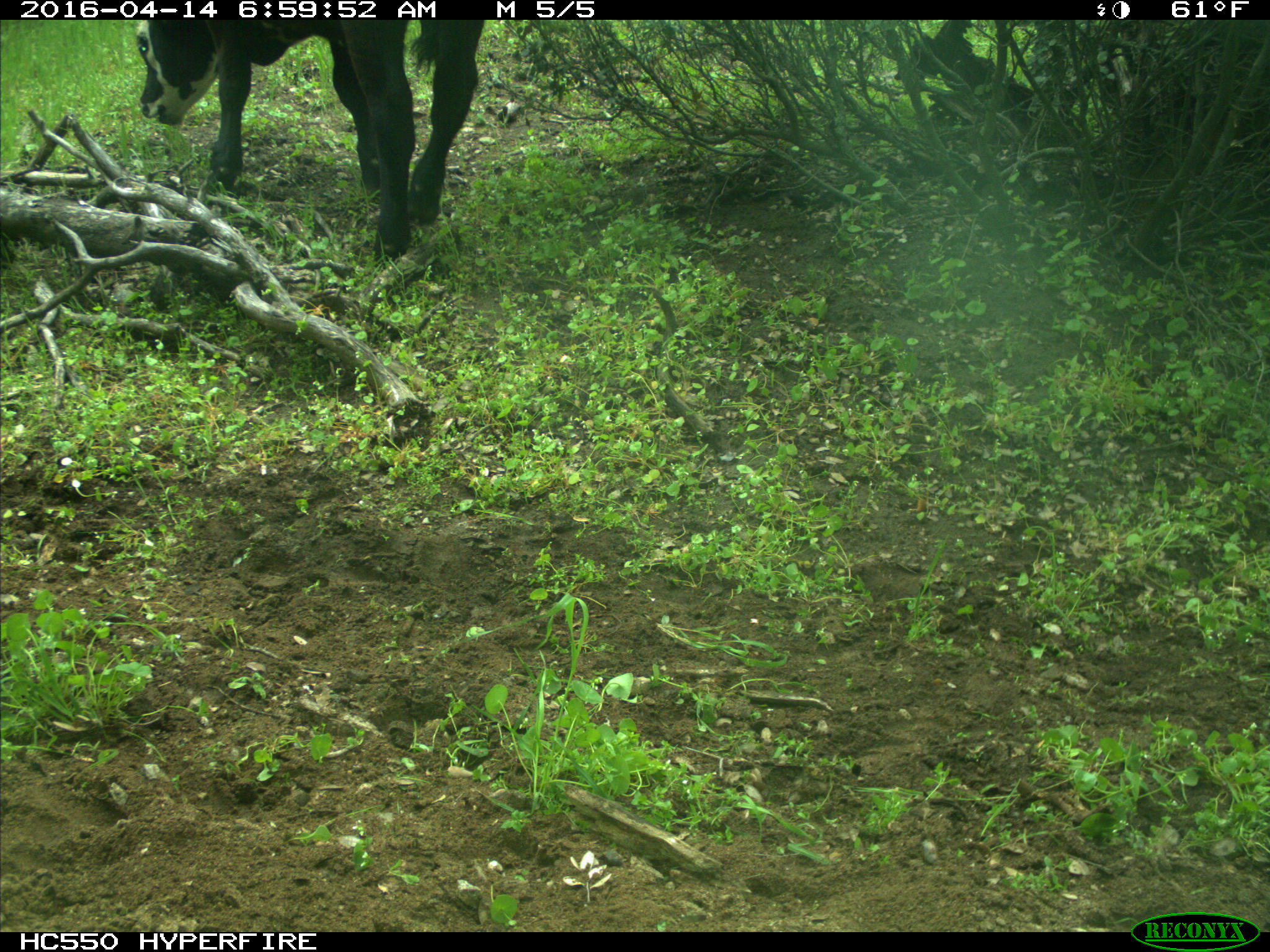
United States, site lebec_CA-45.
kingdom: Animalia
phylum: Chordata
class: Mammalia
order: Artiodactyla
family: Bovidae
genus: Bos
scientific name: Bos taurus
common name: domestic cow